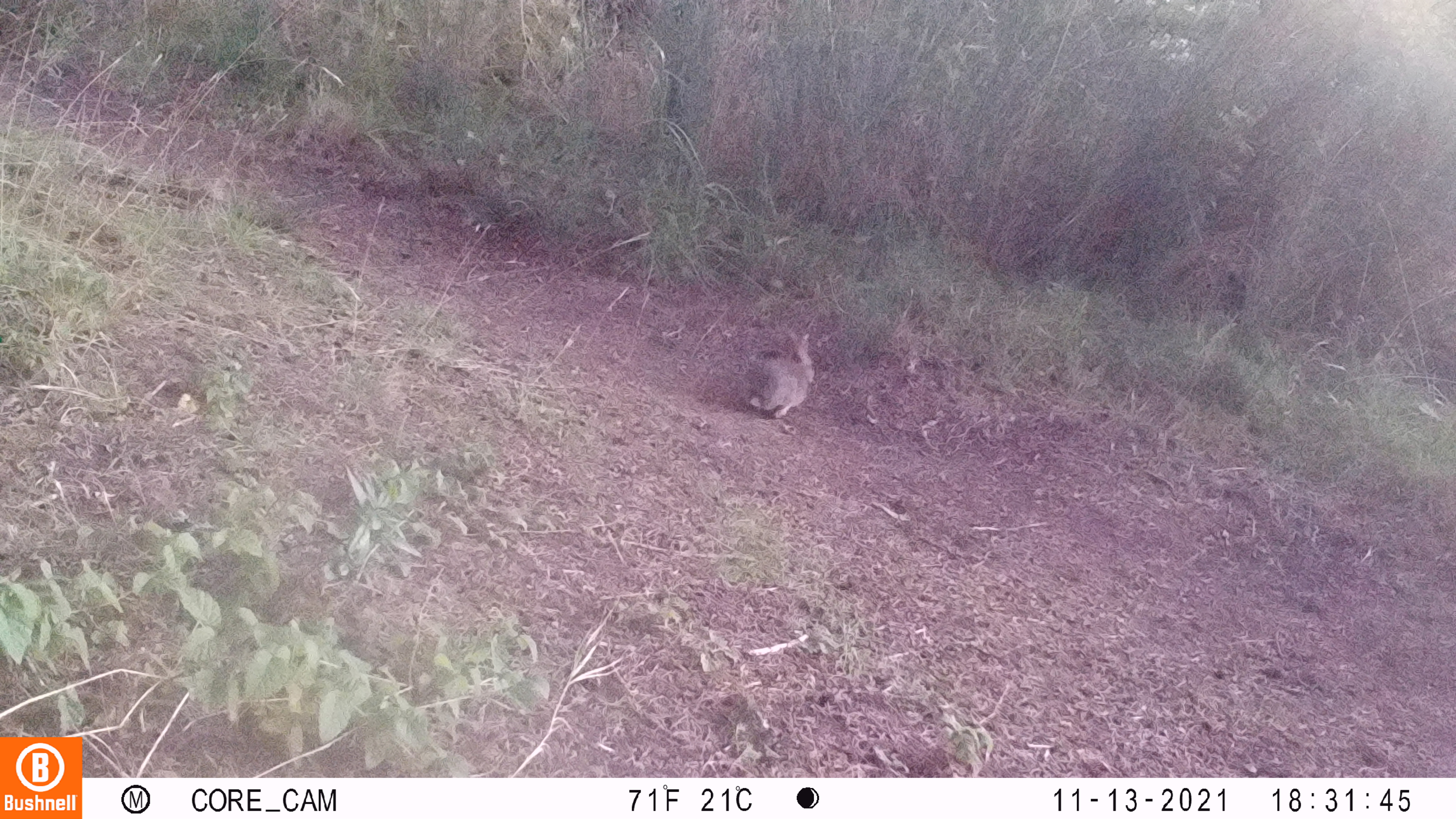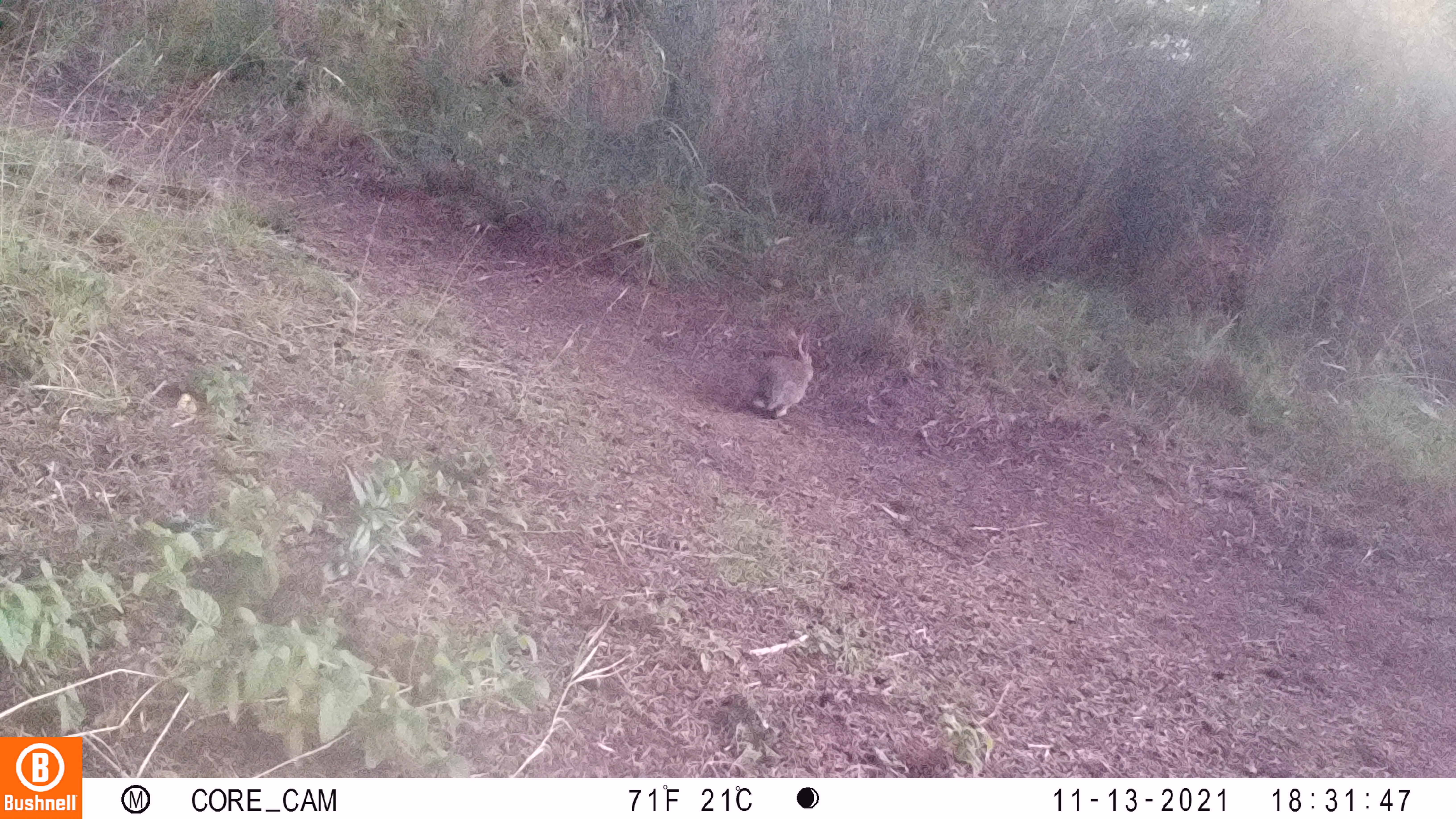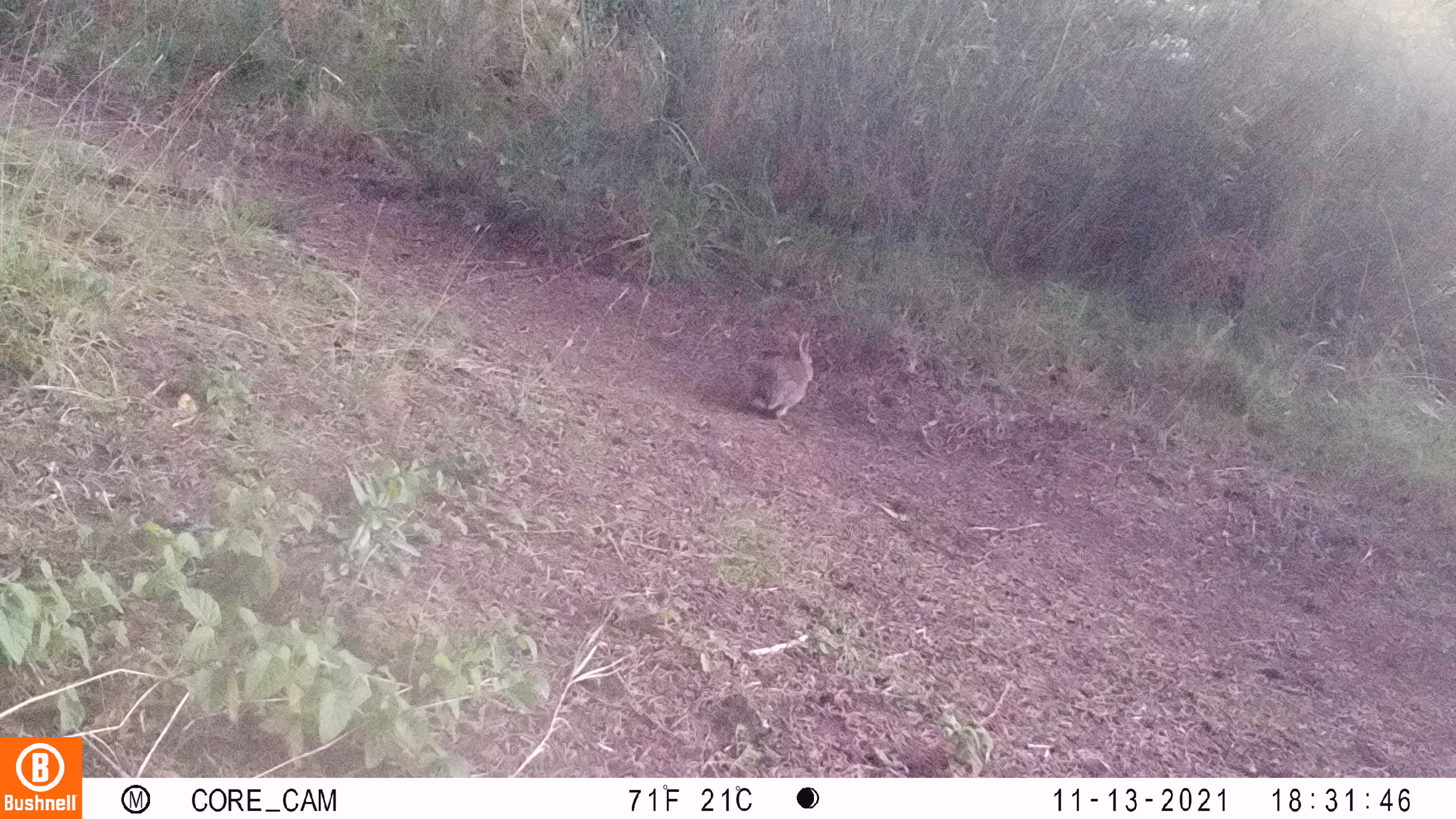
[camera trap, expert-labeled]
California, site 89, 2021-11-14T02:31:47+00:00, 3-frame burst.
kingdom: Animalia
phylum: Chordata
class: Mammalia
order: Lagomorpha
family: Leporidae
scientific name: Leporidae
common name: rabbit